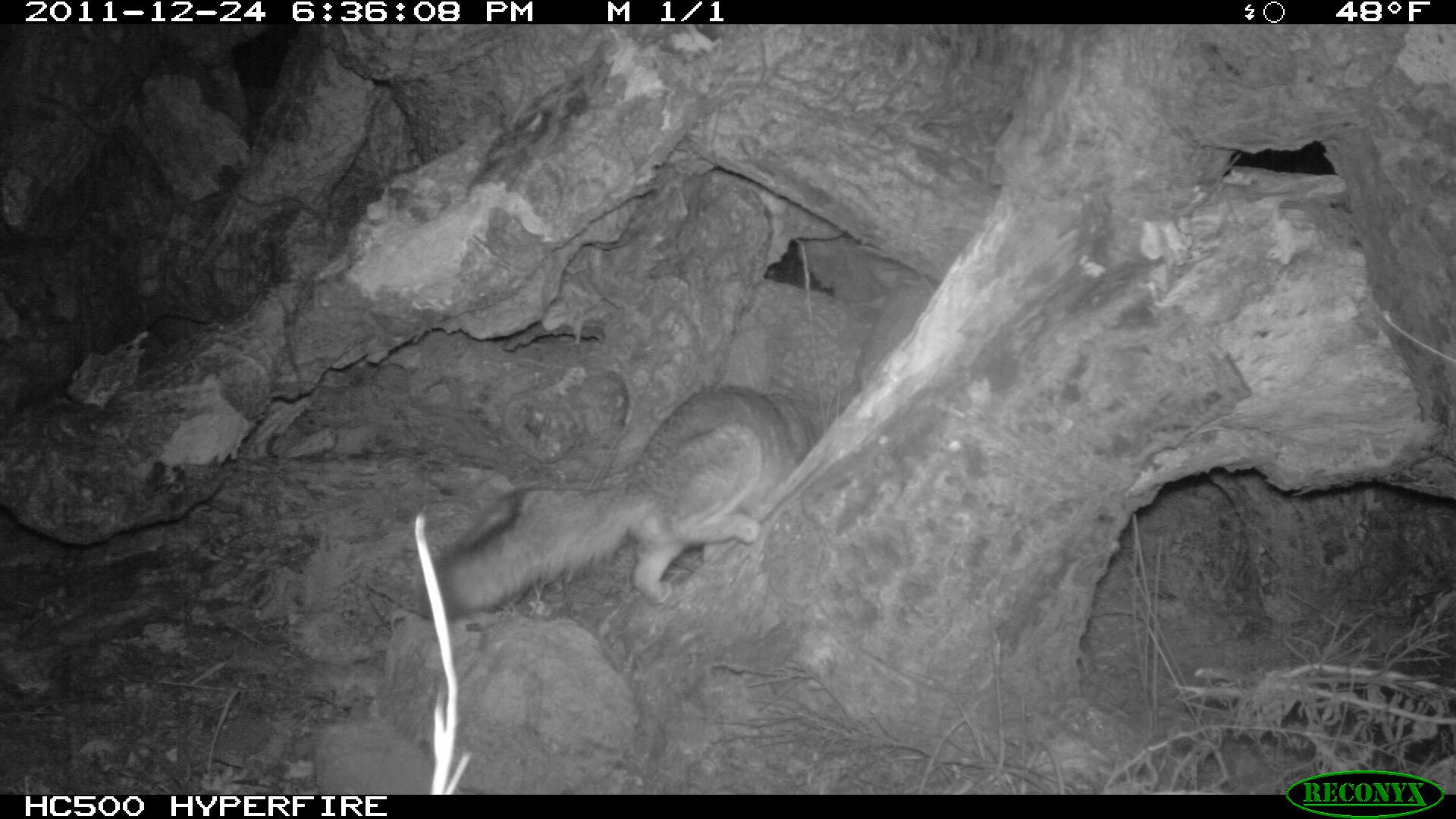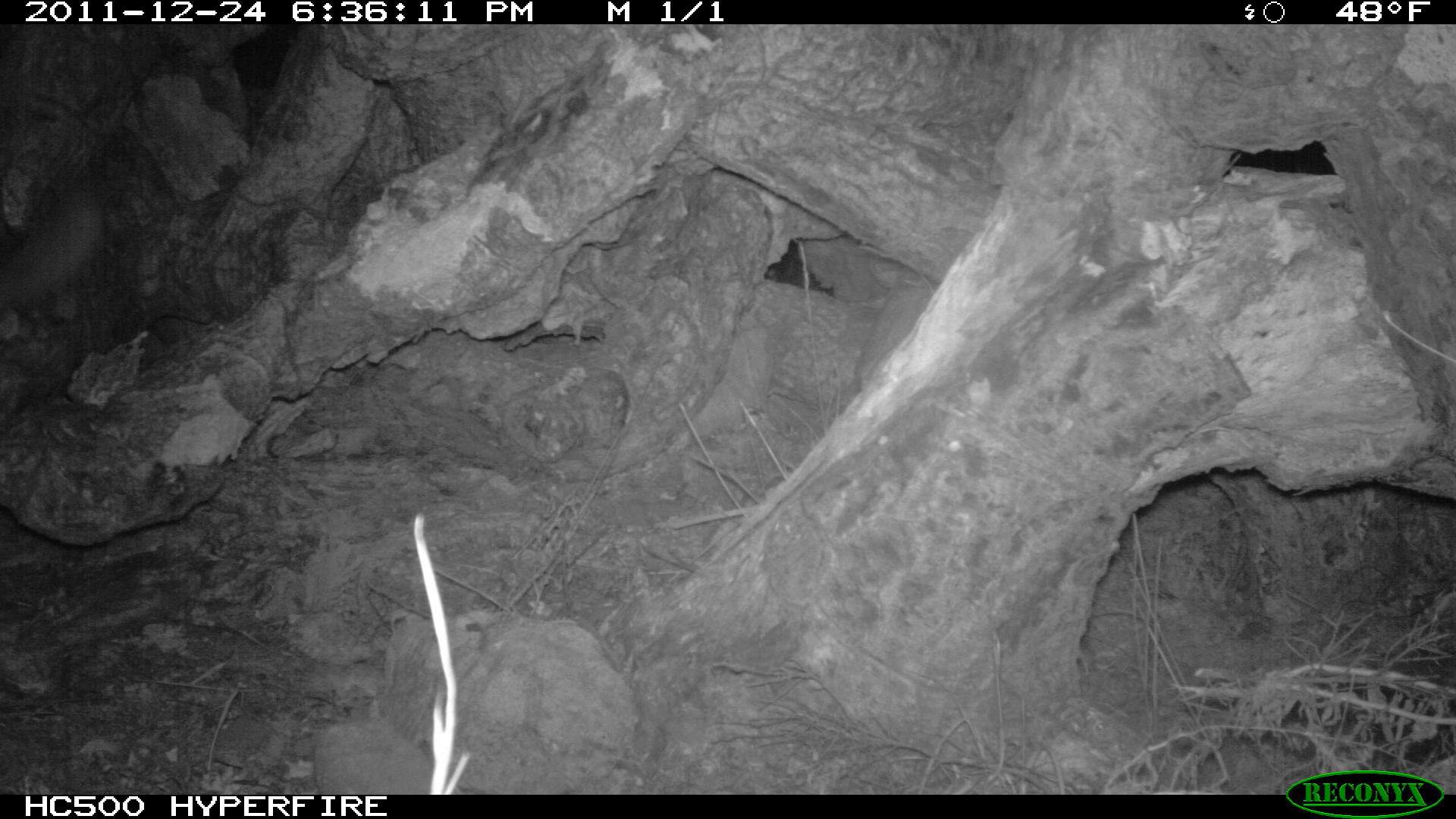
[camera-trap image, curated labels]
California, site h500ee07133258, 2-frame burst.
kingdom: Animalia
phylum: Chordata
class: Mammalia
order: Carnivora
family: Canidae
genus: Urocyon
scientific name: Urocyon littoralis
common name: island fox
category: fox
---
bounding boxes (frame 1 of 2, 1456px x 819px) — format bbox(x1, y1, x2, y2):
fox: bbox(414, 384, 816, 625)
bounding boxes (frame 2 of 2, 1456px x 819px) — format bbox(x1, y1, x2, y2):
fox: bbox(0, 190, 103, 320)